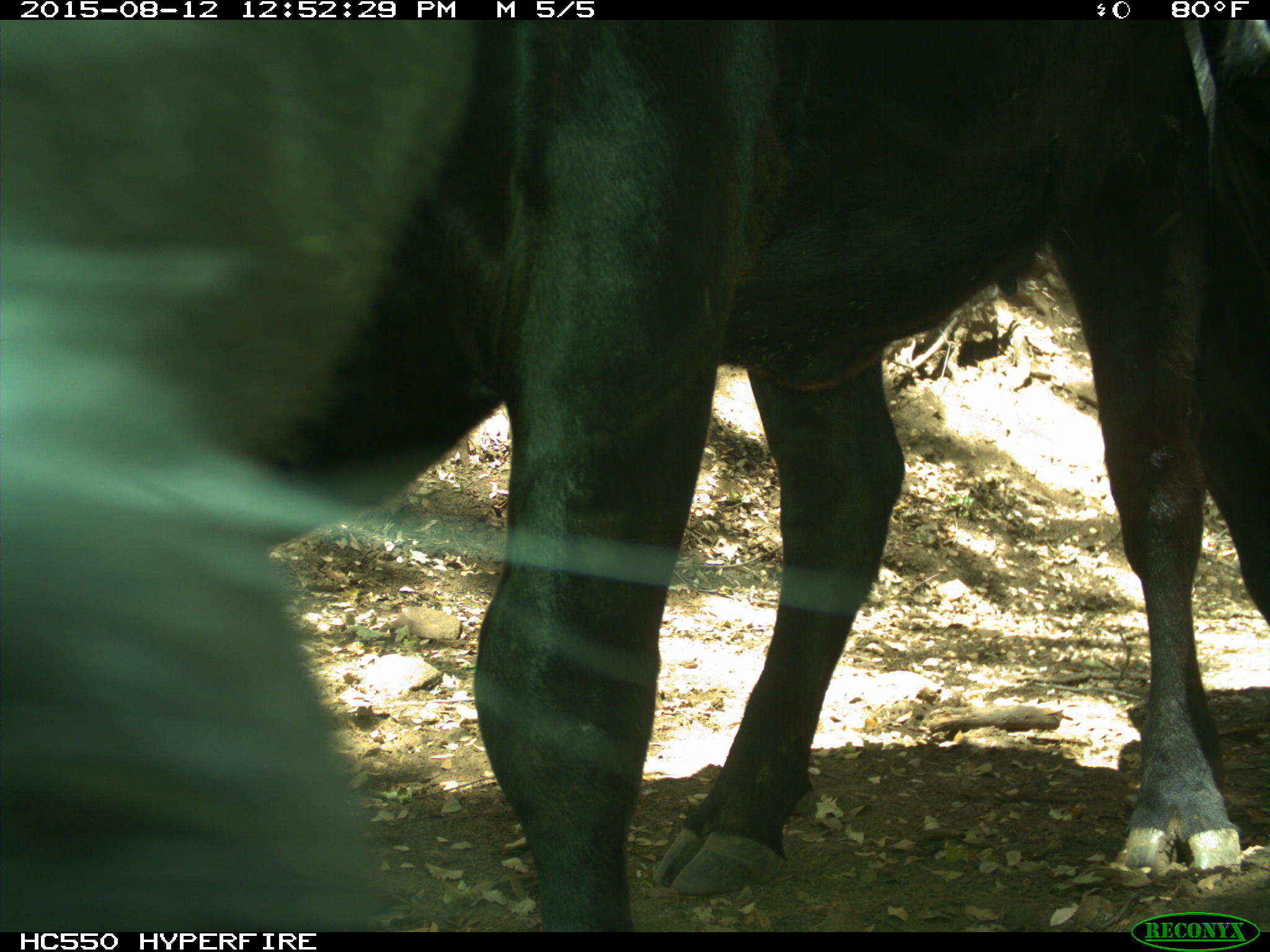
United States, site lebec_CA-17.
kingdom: Animalia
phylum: Chordata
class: Mammalia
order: Artiodactyla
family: Bovidae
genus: Bos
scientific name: Bos taurus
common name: domestic cow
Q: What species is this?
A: Bos taurus (domestic cow).